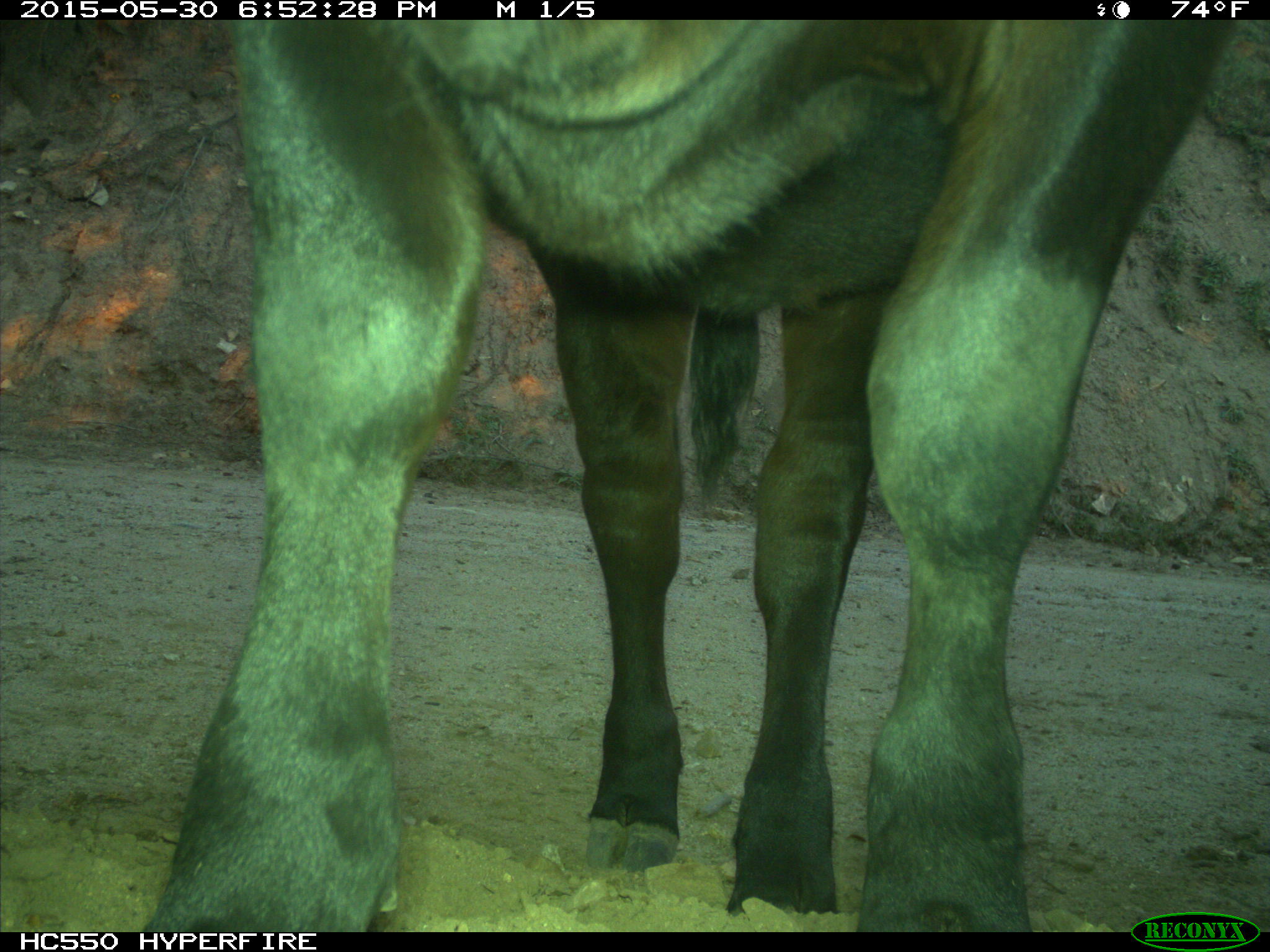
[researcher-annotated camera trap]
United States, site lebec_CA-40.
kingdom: Animalia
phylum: Chordata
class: Mammalia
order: Artiodactyla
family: Bovidae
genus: Bos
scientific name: Bos taurus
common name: domestic cow